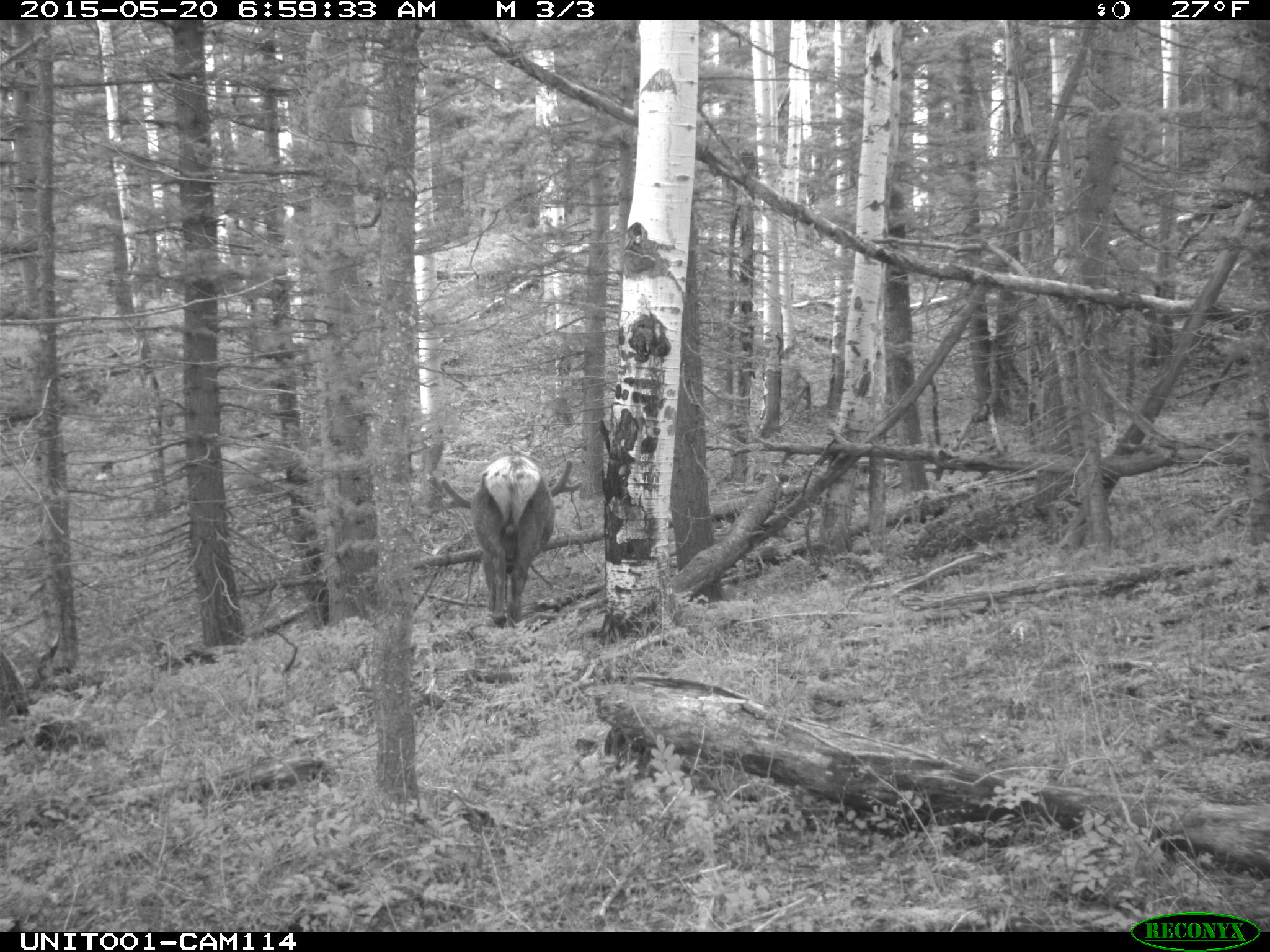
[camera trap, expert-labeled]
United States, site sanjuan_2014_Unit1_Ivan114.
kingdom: Animalia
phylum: Chordata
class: Mammalia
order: Artiodactyla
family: Cervidae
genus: Cervus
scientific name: Cervus elaphus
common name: red deer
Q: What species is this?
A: Cervus elaphus (red deer).